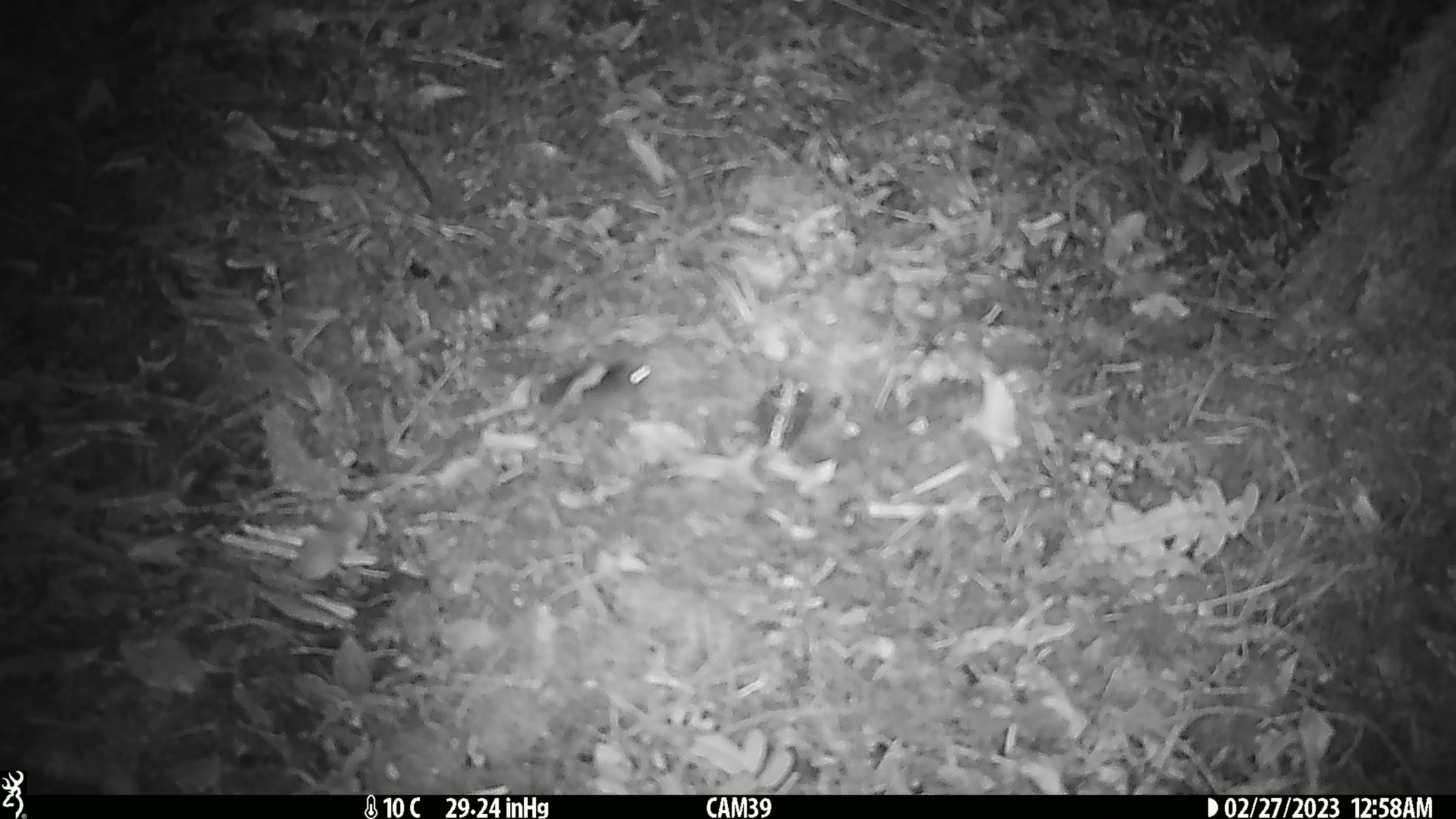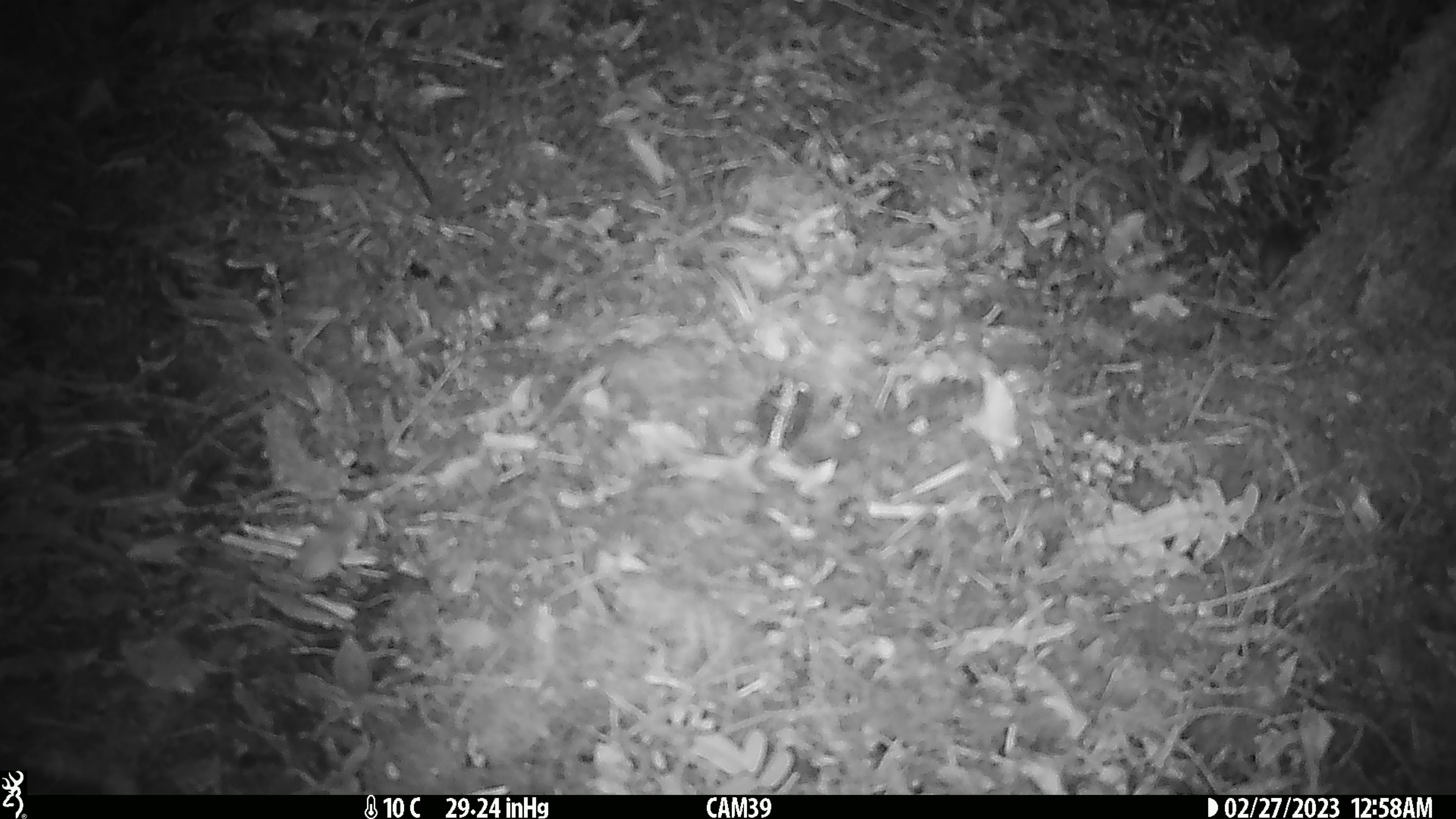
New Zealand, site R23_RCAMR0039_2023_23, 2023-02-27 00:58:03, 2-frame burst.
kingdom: Animalia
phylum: Chordata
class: Mammalia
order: Rodentia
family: Muridae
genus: Mus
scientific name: Mus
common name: mouse